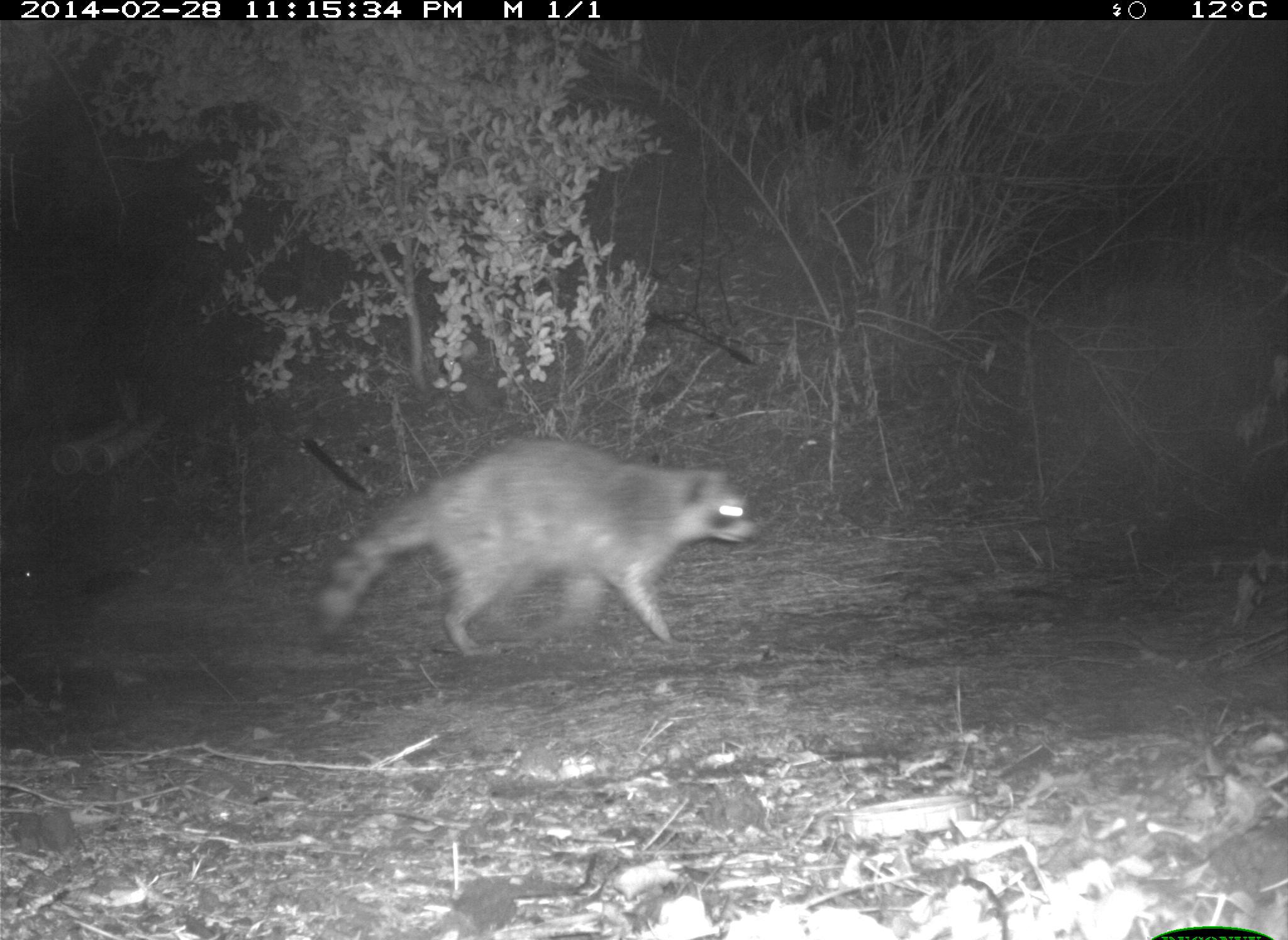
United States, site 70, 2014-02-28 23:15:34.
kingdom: Animalia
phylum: Chordata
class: Mammalia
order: Carnivora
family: Procyonidae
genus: Procyon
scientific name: Procyon lotor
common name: raccoon